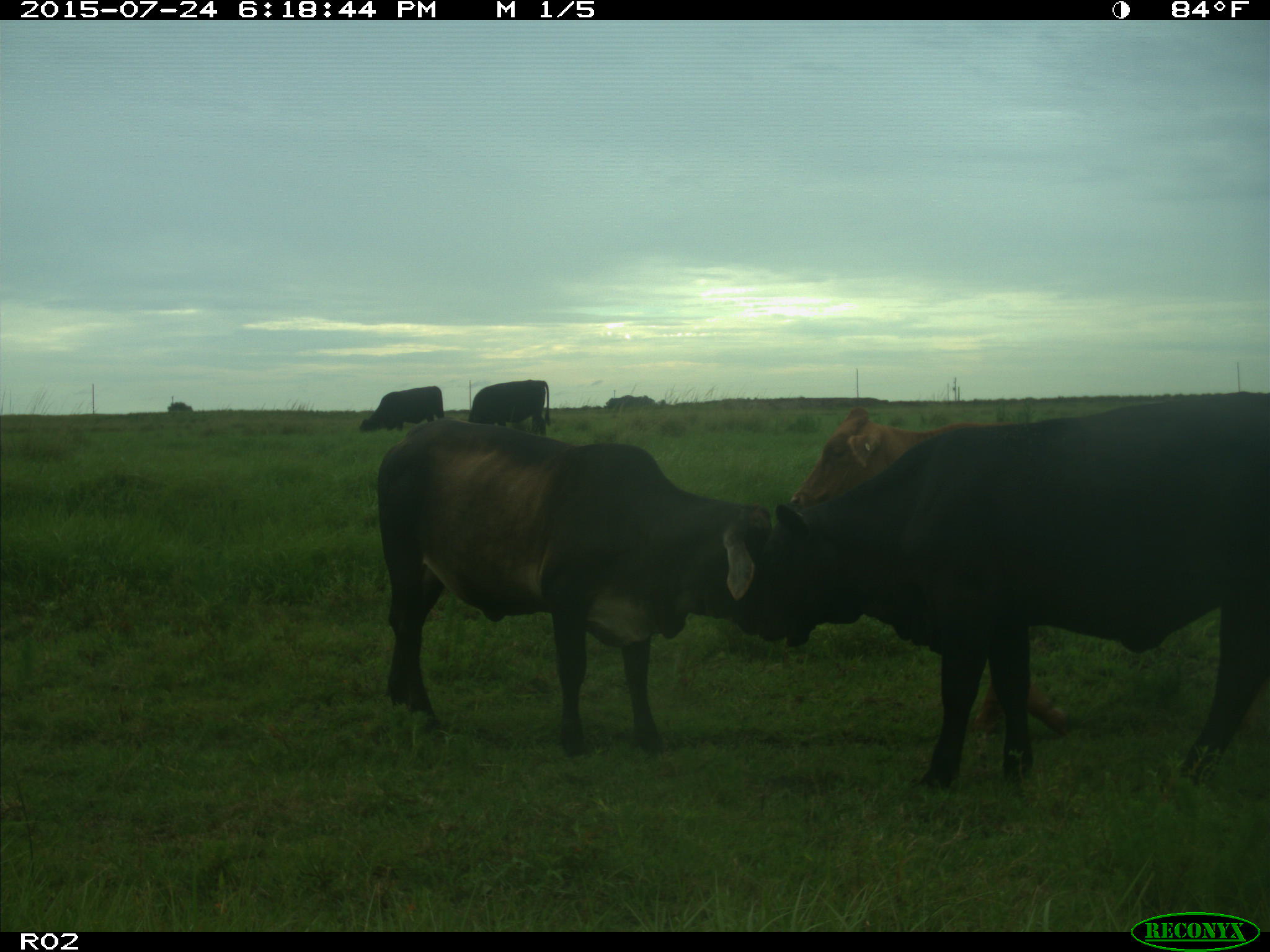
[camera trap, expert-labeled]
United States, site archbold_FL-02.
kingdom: Animalia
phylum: Chordata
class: Mammalia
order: Artiodactyla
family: Bovidae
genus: Bos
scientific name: Bos taurus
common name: domestic cow